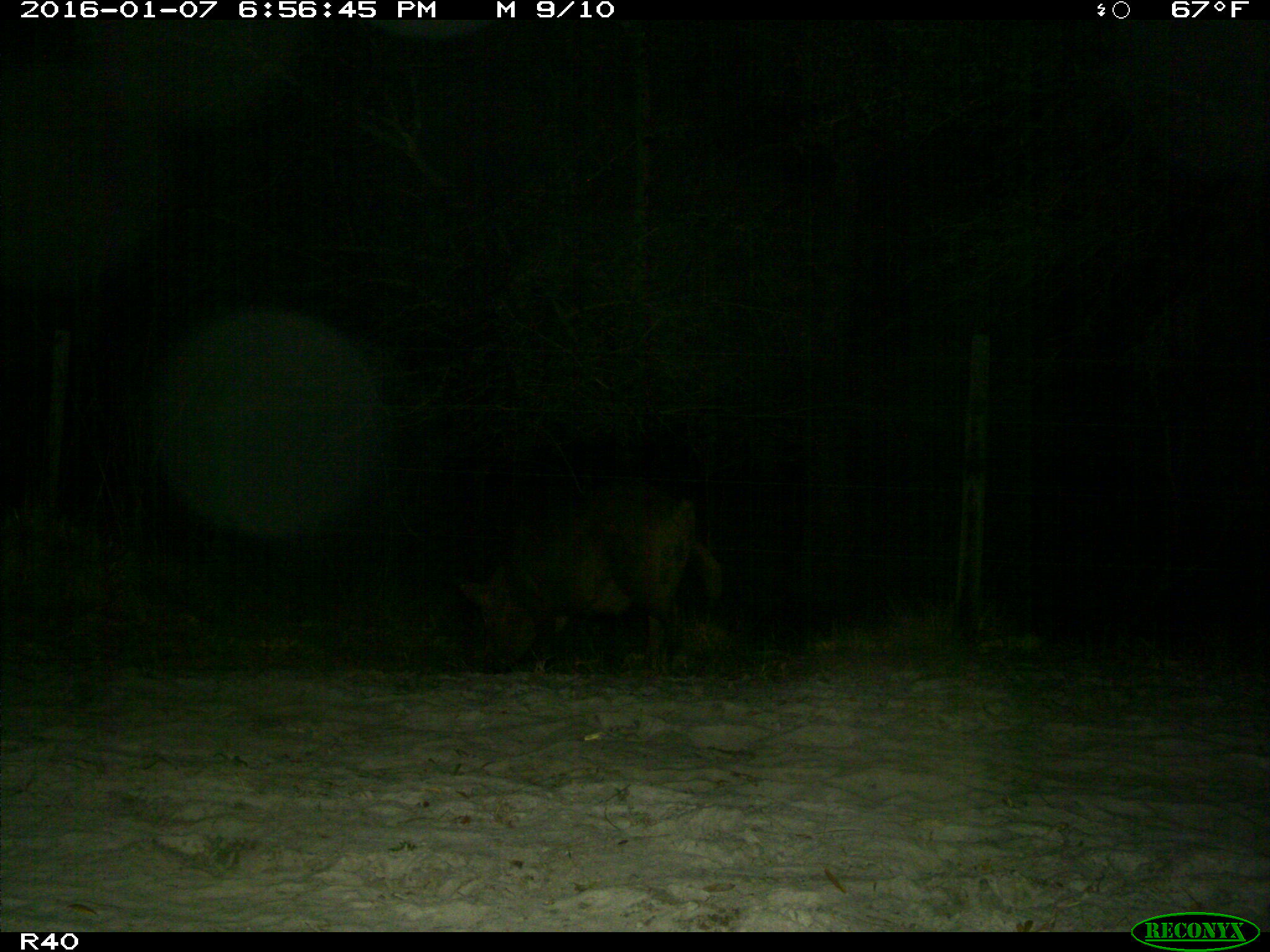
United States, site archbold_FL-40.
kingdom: Animalia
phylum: Chordata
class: Mammalia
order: Artiodactyla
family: Suidae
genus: Sus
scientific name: Sus scrofa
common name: wild boar